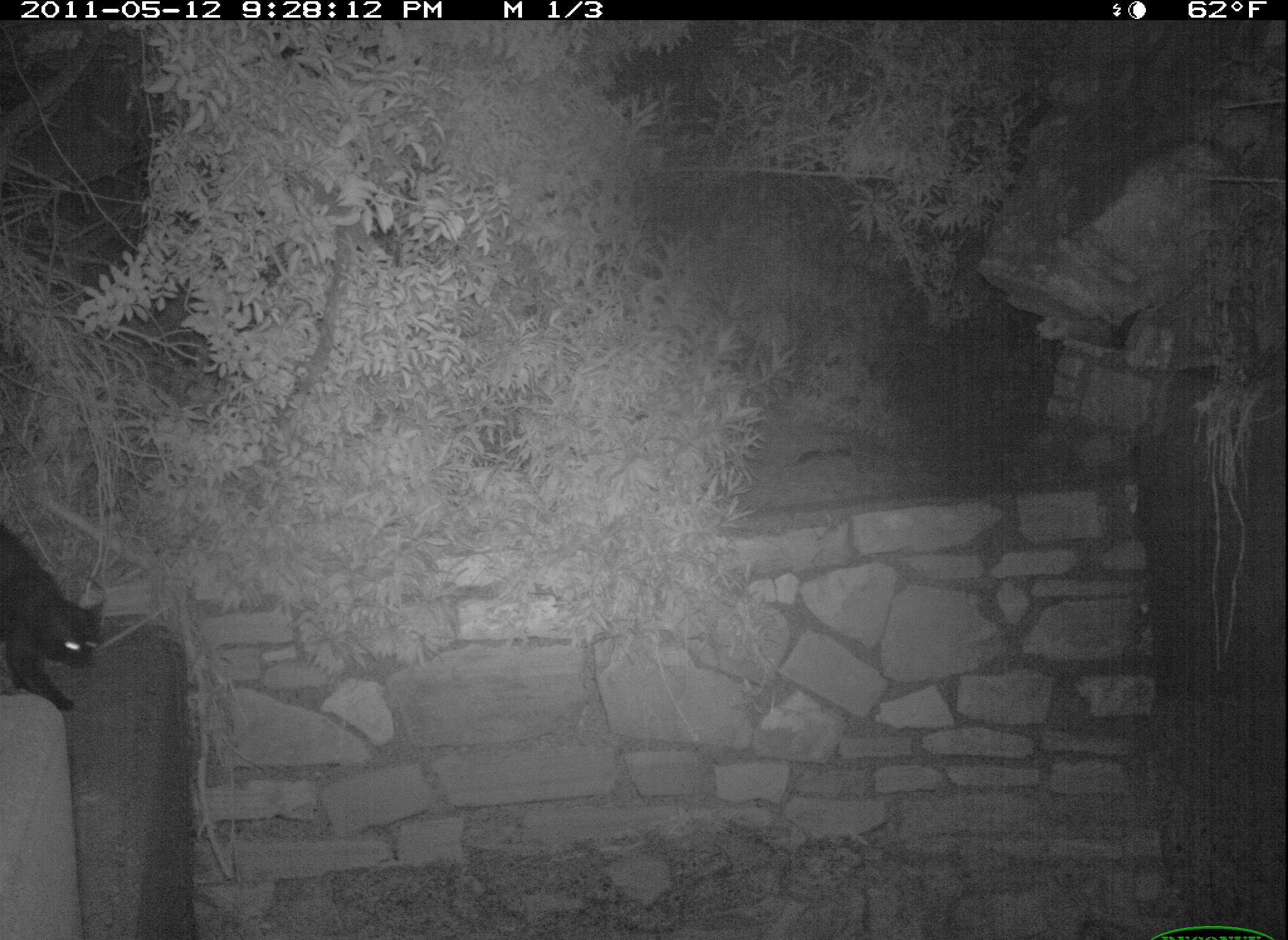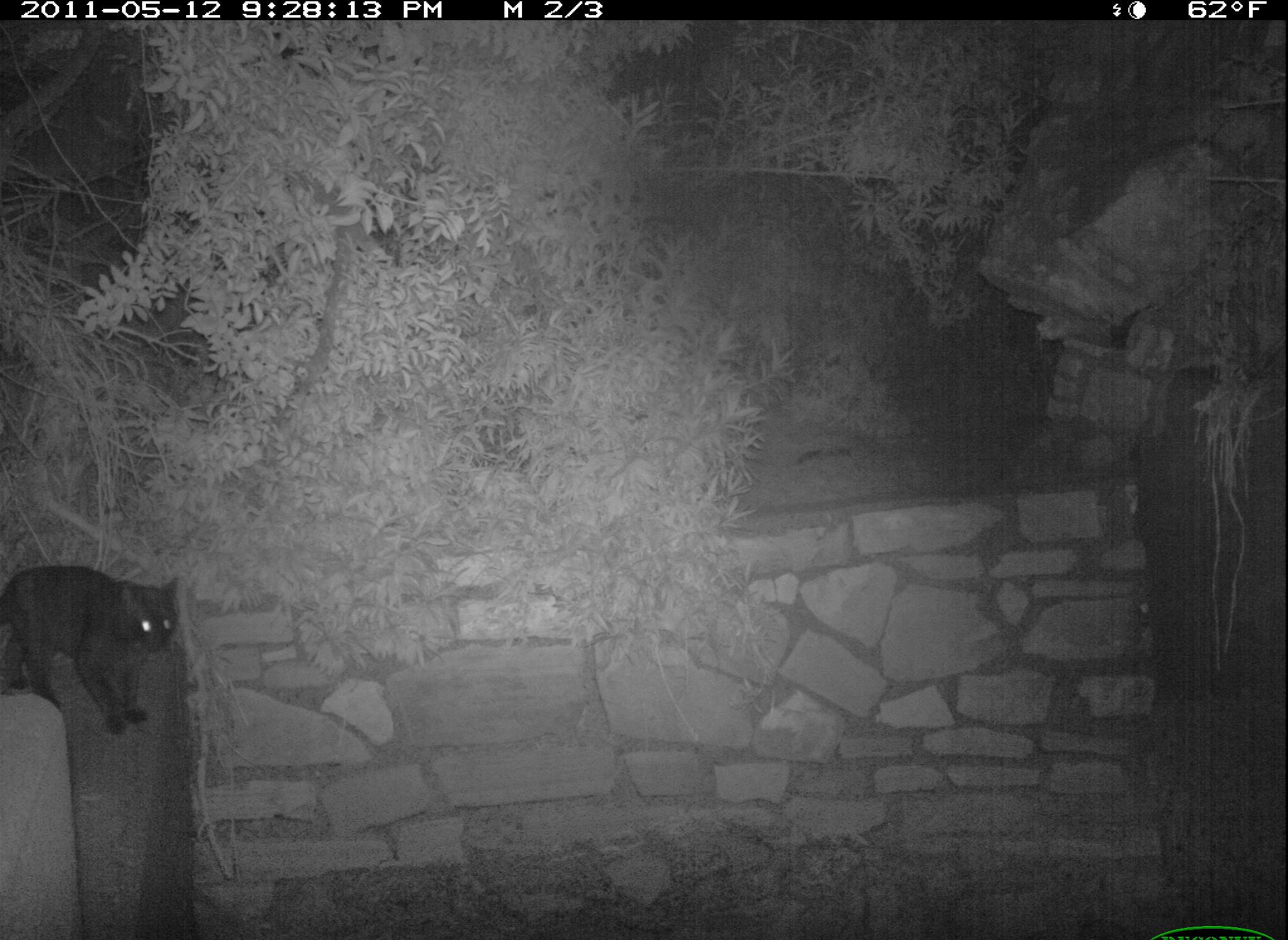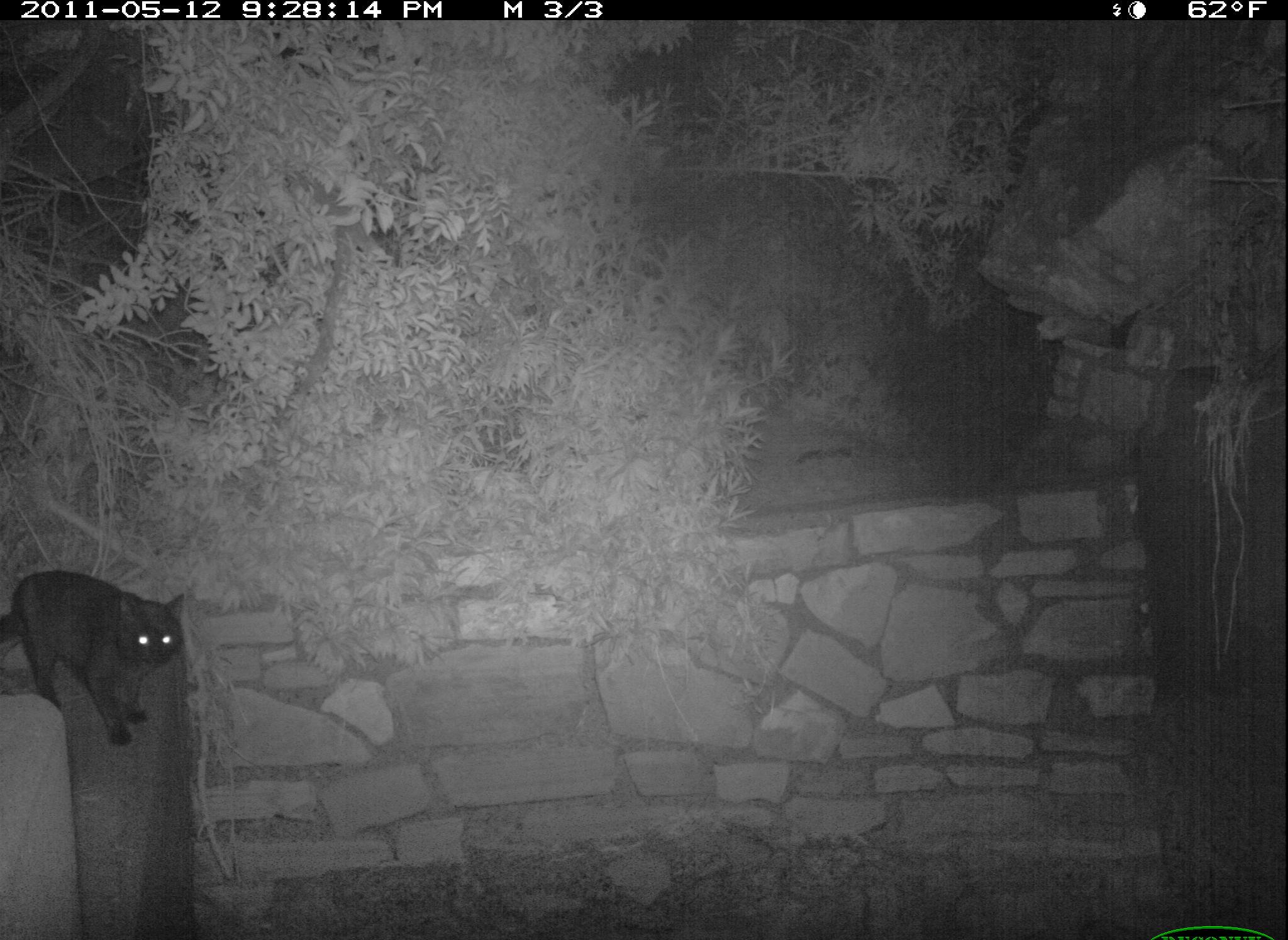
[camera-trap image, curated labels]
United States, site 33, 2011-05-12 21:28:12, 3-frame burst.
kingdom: Animalia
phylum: Chordata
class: Mammalia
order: Carnivora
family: Felidae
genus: Felis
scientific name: Felis catus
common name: cat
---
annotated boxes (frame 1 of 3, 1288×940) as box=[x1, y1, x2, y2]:
cat: box=[0, 517, 111, 722]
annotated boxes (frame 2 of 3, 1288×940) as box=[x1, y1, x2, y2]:
cat: box=[5, 557, 190, 739]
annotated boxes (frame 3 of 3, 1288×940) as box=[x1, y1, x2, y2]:
cat: box=[3, 559, 193, 751]